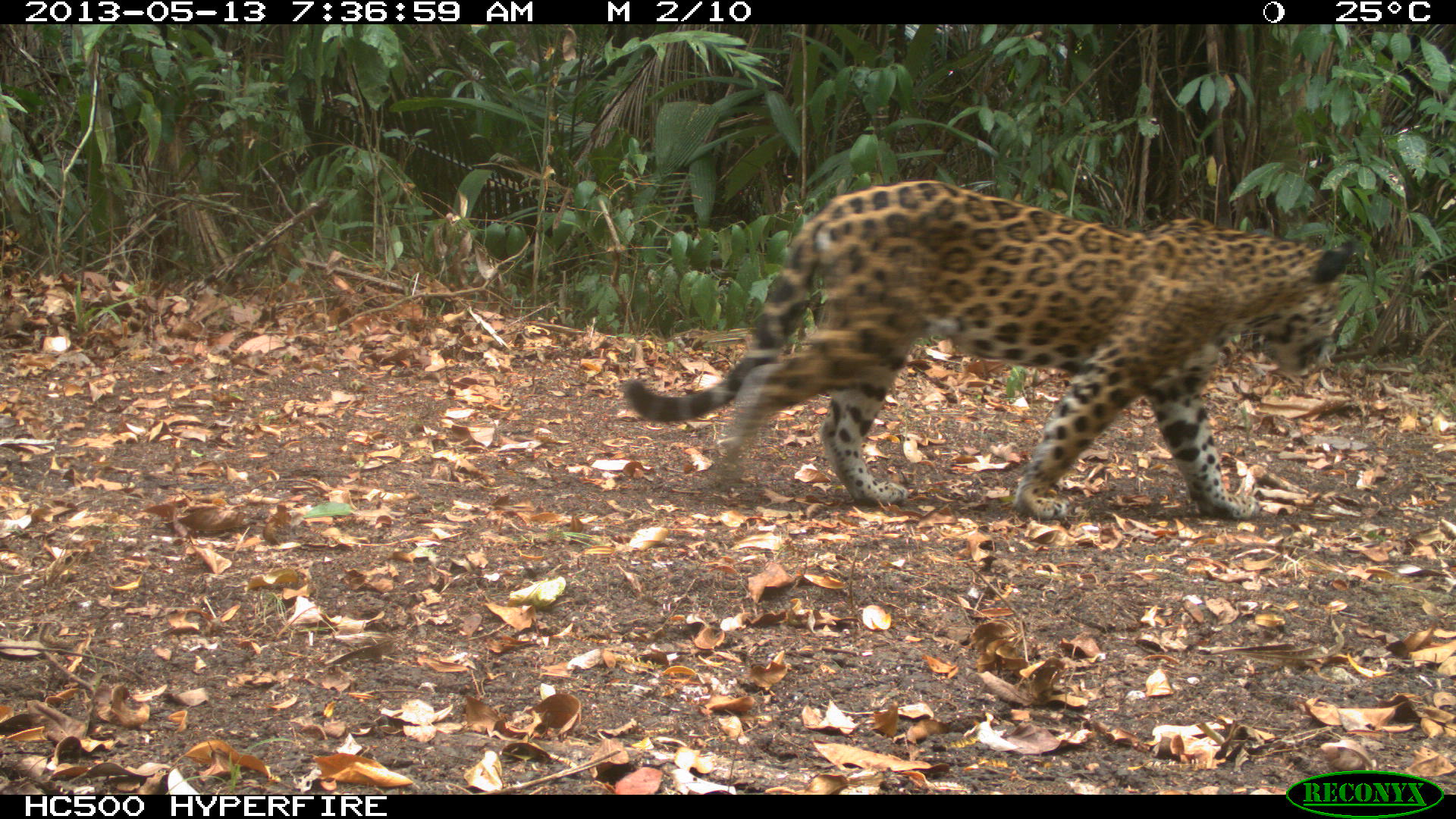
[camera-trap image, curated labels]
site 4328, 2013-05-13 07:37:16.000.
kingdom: Animalia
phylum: Chordata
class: Mammalia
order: Carnivora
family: Felidae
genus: Panthera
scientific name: Panthera onca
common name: jaguar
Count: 1.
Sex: female.